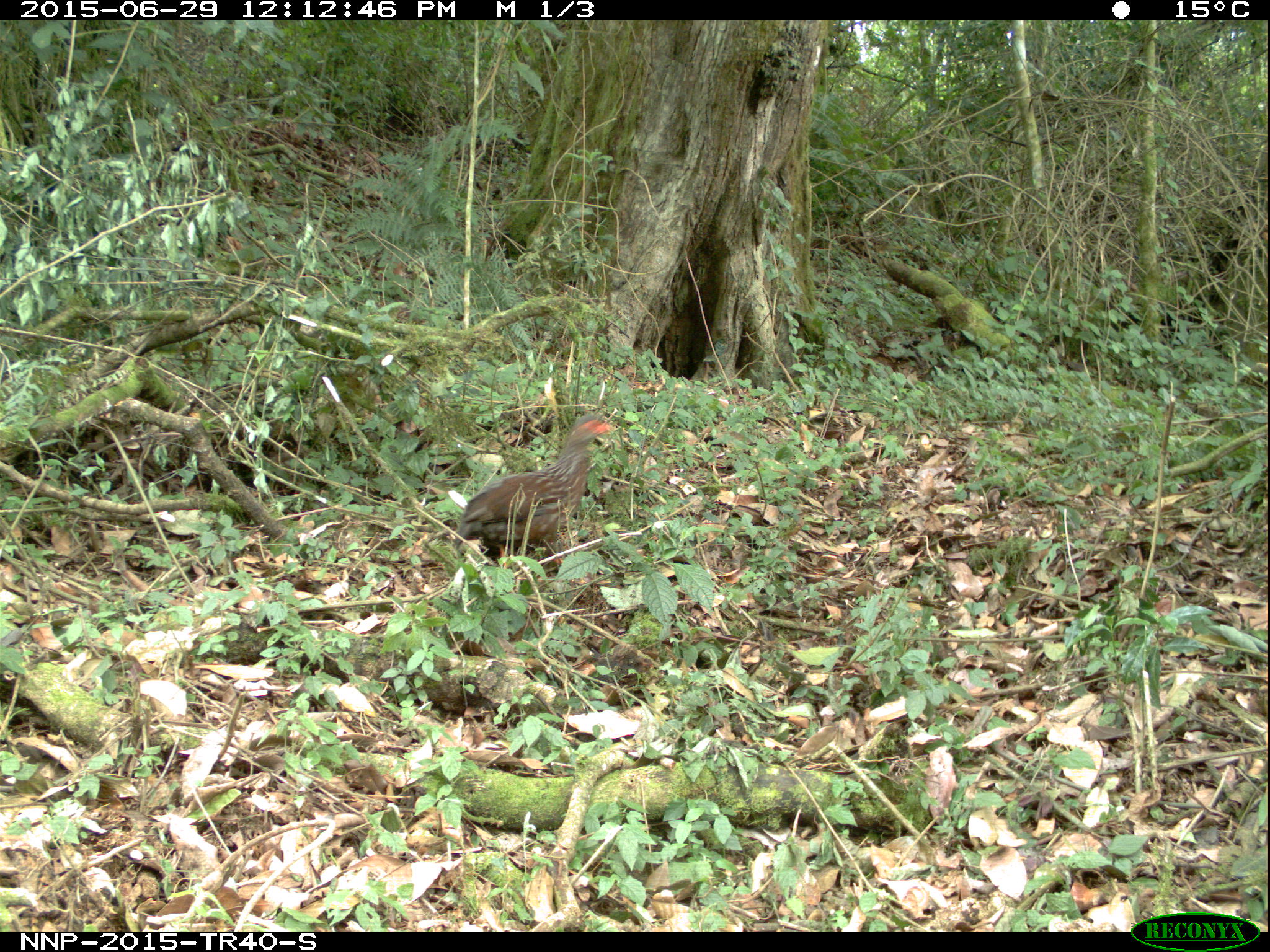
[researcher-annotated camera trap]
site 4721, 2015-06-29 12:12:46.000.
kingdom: Animalia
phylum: Chordata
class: Aves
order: Galliformes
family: Phasianidae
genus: Pternistis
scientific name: Pternistis nobilis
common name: handsome francolin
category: francolinus nobilis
Francolinus nobilis (handsome francolin) (Pternistis nobilis), count 1.